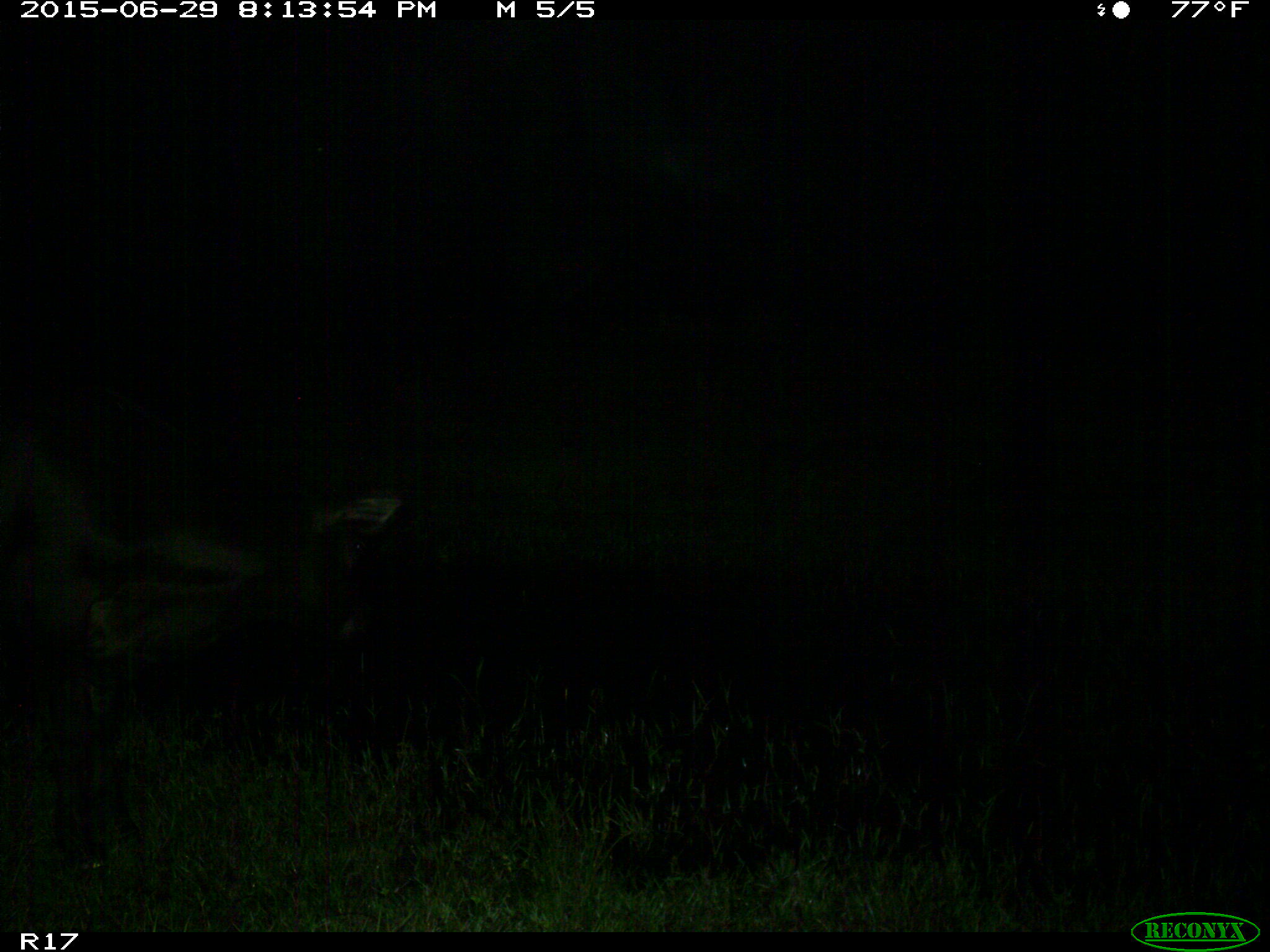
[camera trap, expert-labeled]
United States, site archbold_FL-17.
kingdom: Animalia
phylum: Chordata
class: Mammalia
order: Artiodactyla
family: Bovidae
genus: Bos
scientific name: Bos taurus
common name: domestic cow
Bos taurus (domestic cow).